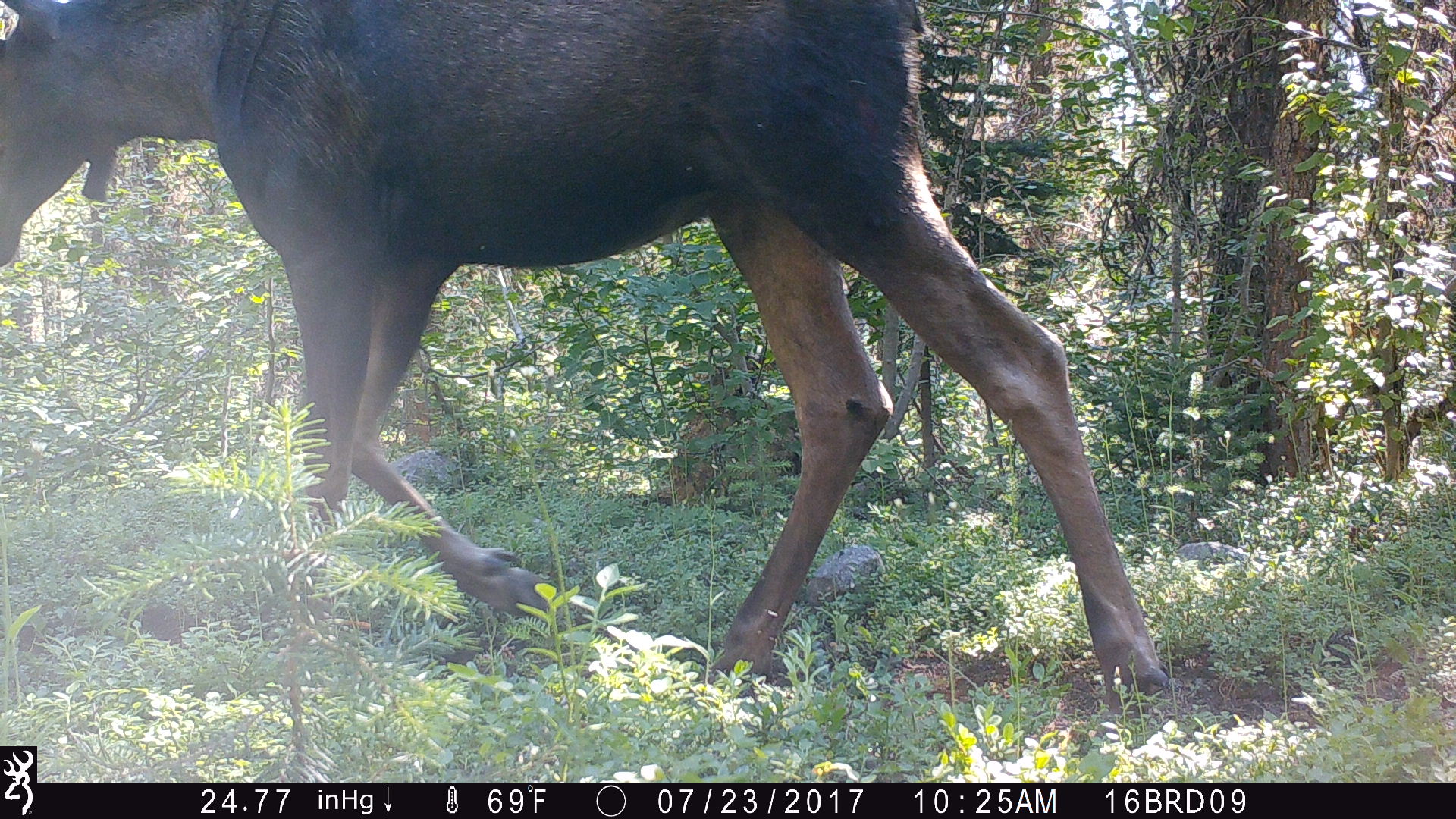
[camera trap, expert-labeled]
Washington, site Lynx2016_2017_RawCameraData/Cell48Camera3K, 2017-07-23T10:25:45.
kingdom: Animalia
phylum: Chordata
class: Mammalia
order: Artiodactyla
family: Cervidae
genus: Alces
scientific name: Alces alces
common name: moose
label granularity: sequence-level